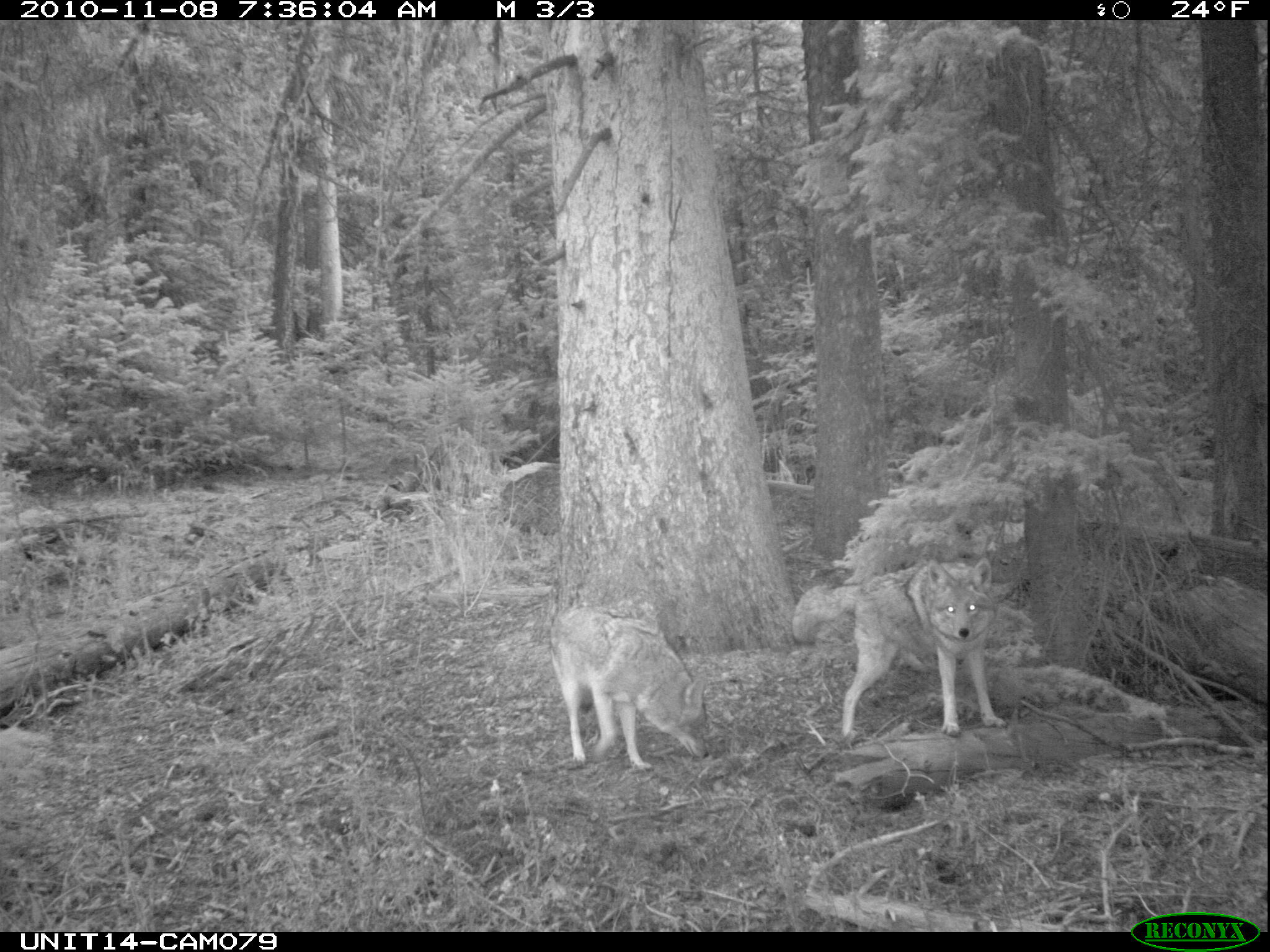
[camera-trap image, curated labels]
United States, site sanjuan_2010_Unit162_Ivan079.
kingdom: Animalia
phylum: Chordata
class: Mammalia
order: Carnivora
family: Canidae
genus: Canis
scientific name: Canis latrans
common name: coyote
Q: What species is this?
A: Canis latrans (coyote).